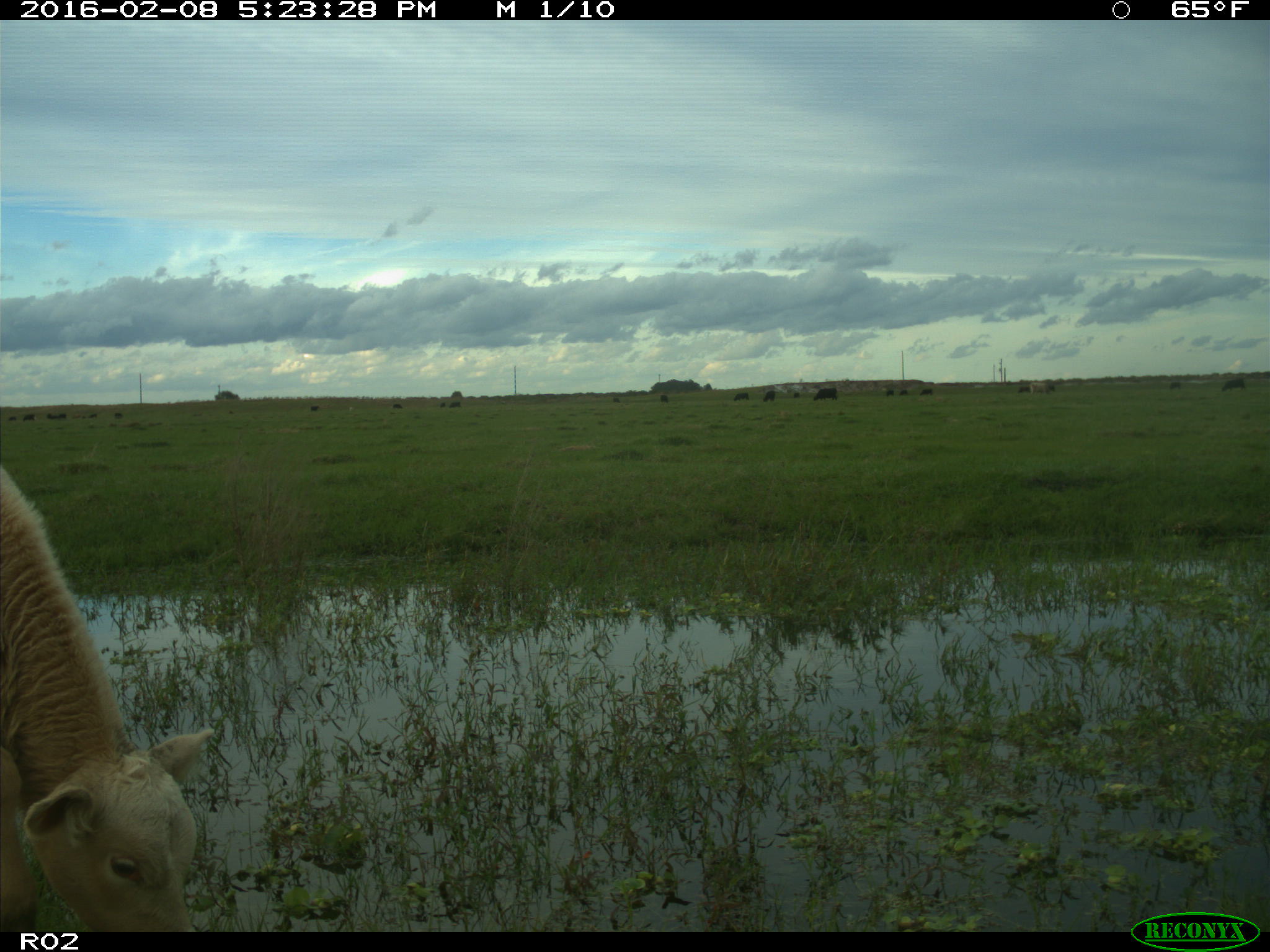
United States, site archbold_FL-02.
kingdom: Animalia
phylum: Chordata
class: Mammalia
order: Artiodactyla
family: Bovidae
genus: Bos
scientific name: Bos taurus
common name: domestic cow